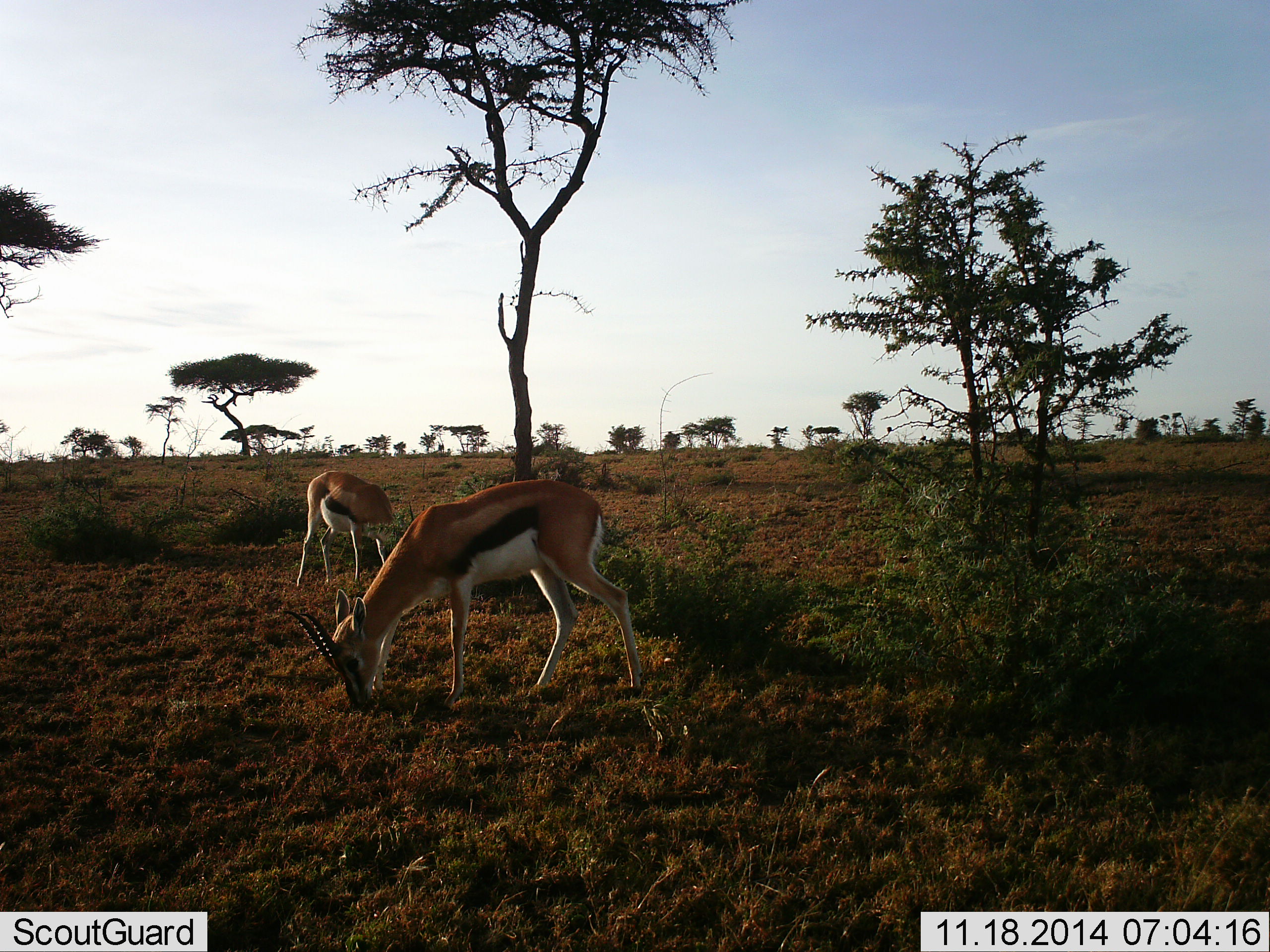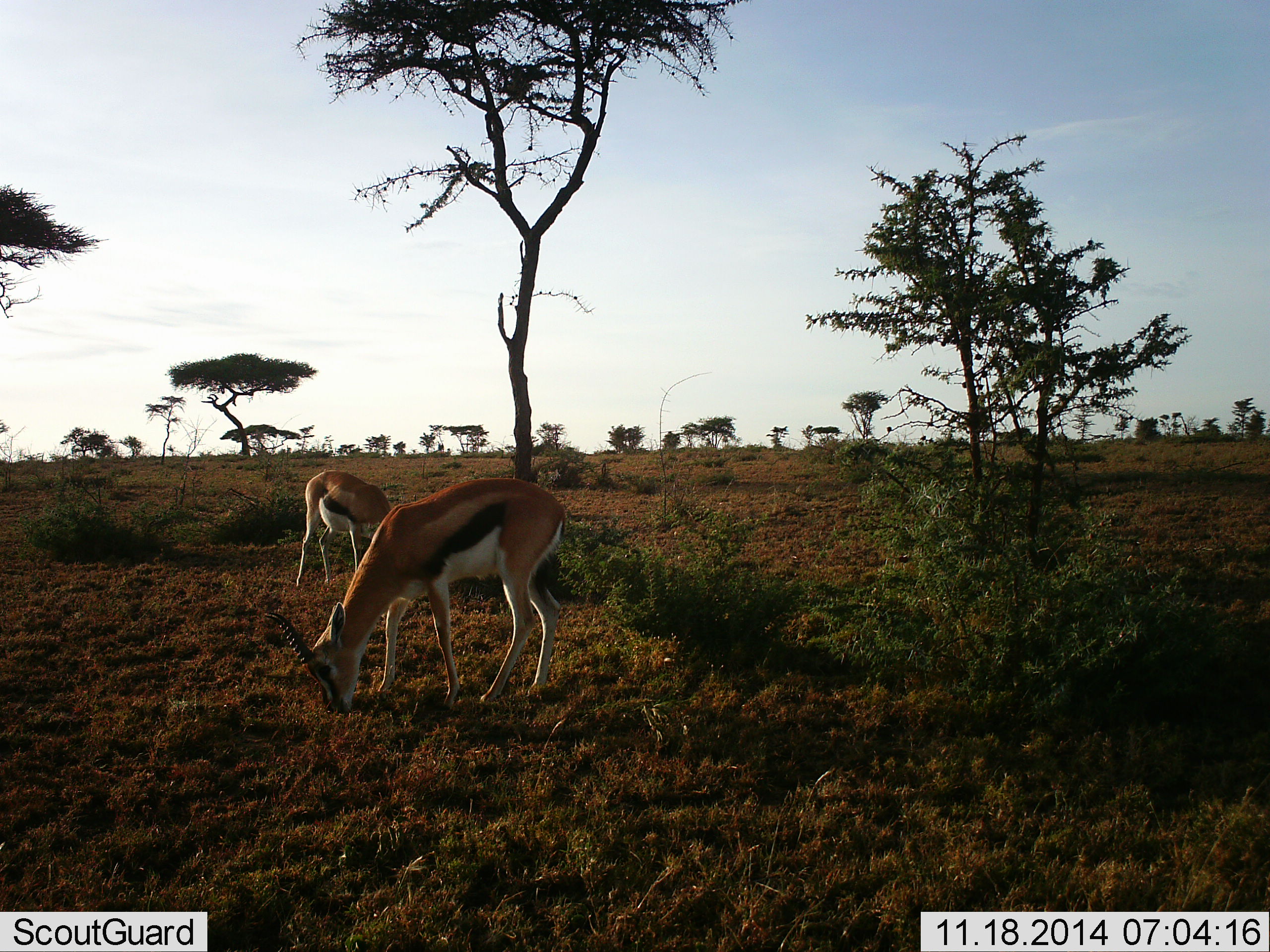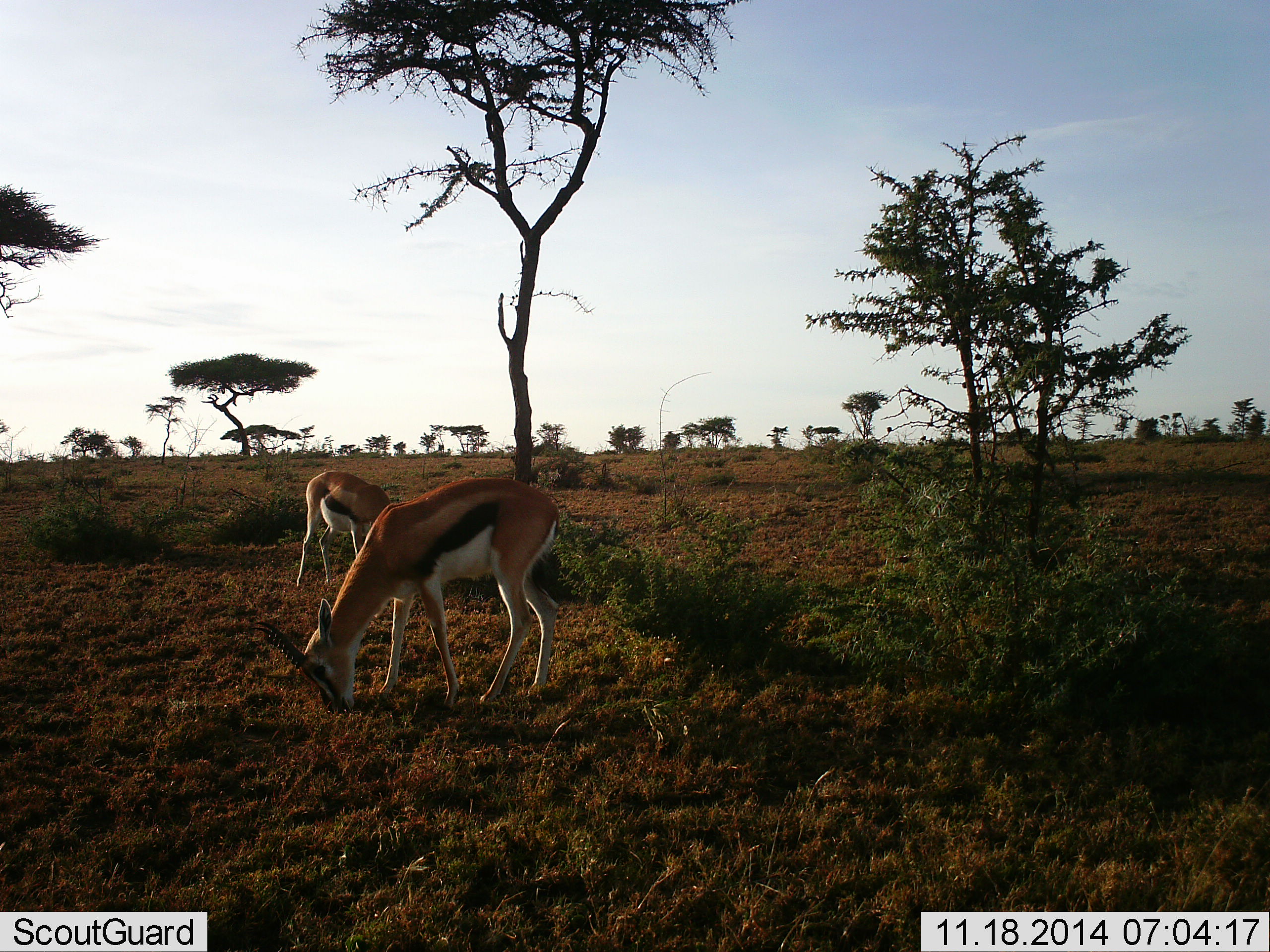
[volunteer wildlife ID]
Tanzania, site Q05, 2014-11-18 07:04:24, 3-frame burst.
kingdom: Animalia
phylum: Chordata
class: Mammalia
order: Artiodactyla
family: Bovidae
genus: Eudorcas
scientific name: Eudorcas thomsonii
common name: thomson's gazelle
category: gazellethomsons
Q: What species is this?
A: Gazellethomsons (thomson's gazelle) (Eudorcas thomsonii).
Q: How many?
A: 2.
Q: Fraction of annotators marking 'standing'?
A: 50%.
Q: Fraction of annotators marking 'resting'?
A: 0%.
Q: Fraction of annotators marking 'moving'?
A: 20%.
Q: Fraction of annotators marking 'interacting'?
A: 0%.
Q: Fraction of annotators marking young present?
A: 0%.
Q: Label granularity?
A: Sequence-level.